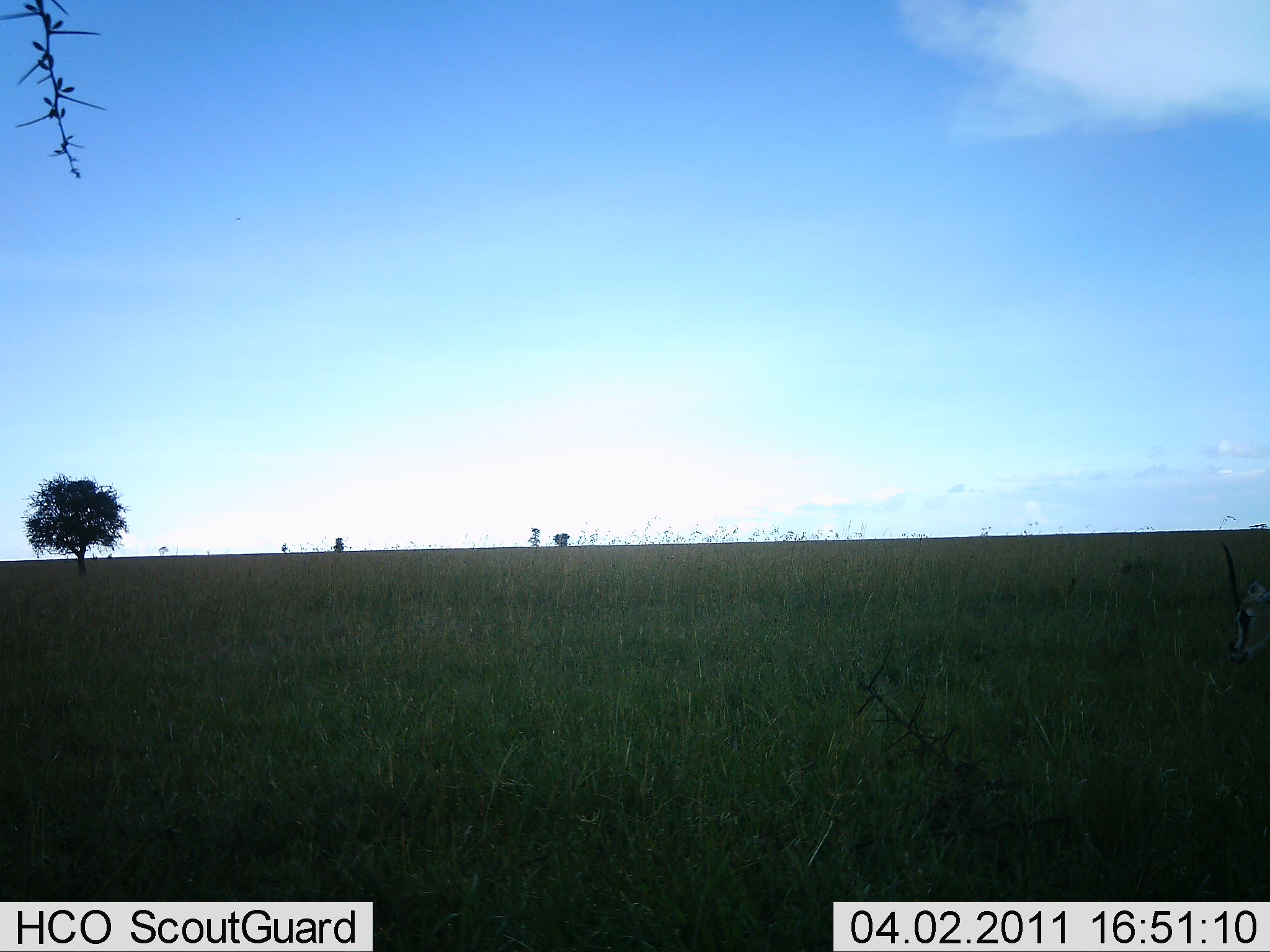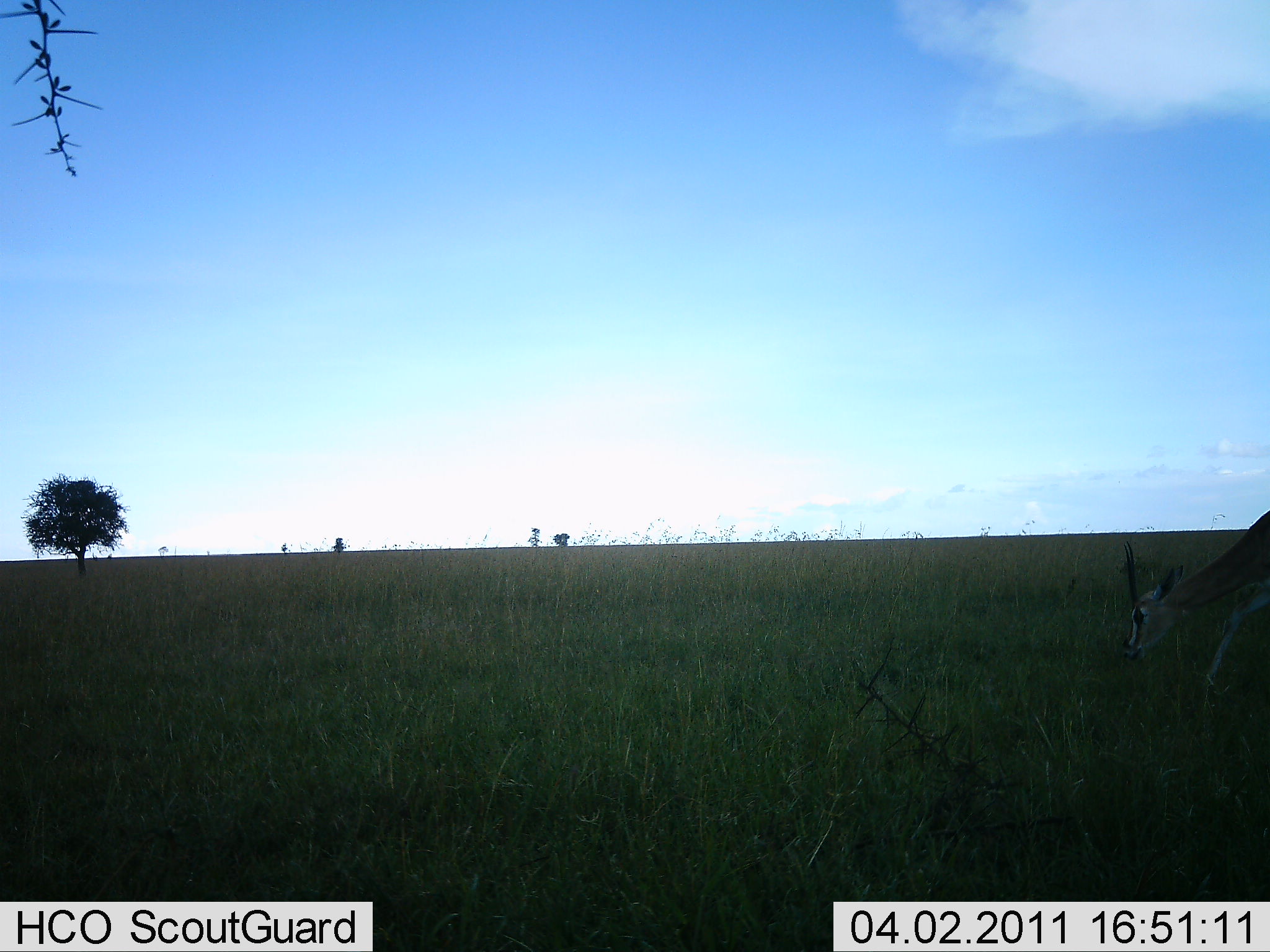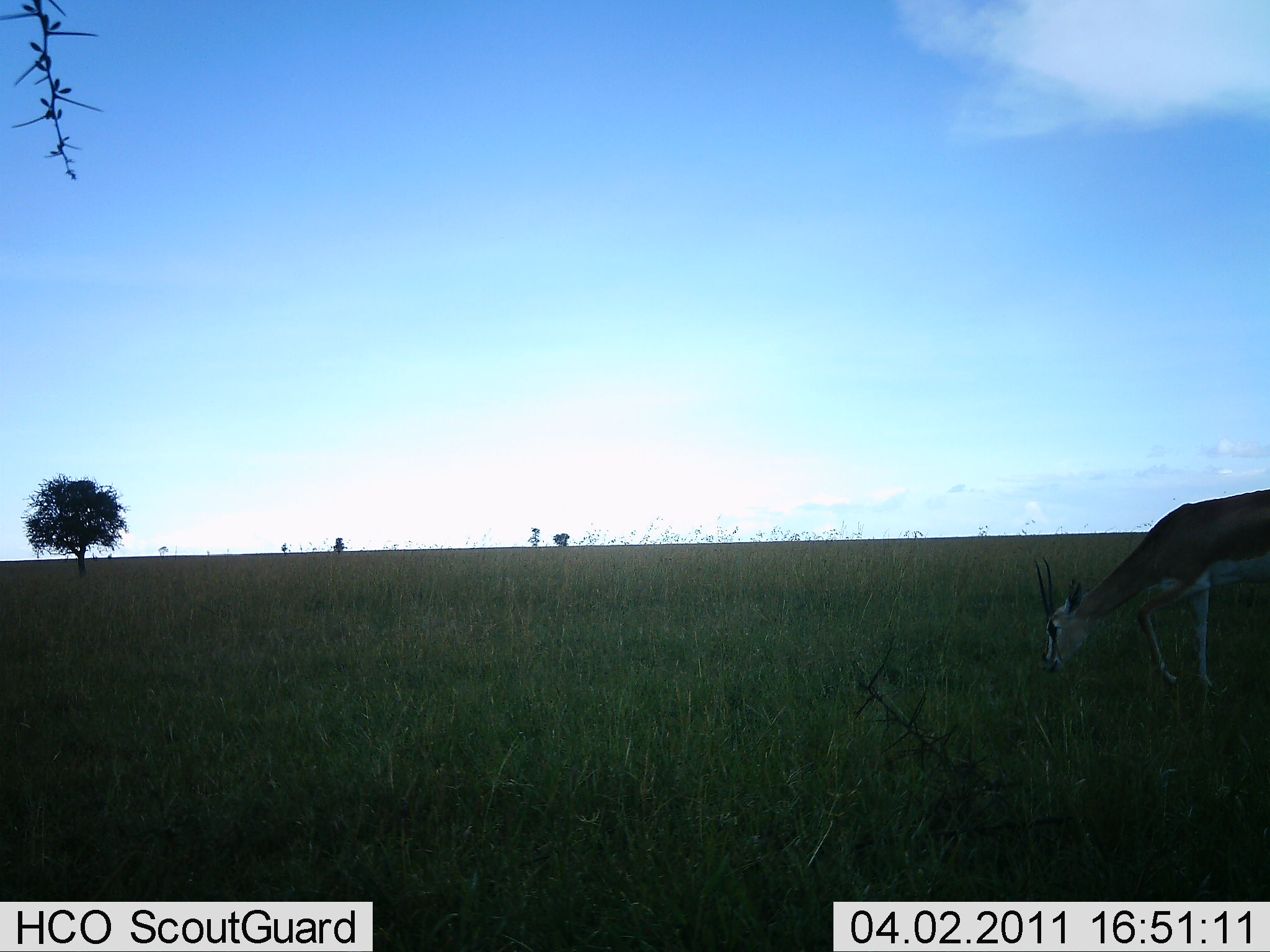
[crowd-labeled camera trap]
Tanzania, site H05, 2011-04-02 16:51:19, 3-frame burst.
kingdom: Animalia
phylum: Chordata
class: Mammalia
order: Artiodactyla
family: Bovidae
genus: Nanger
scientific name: Nanger granti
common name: grant's gazelle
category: gazellegrants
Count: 1.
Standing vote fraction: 0%.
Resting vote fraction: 0%.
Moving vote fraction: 50%.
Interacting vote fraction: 0%.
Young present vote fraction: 0%.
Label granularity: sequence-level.